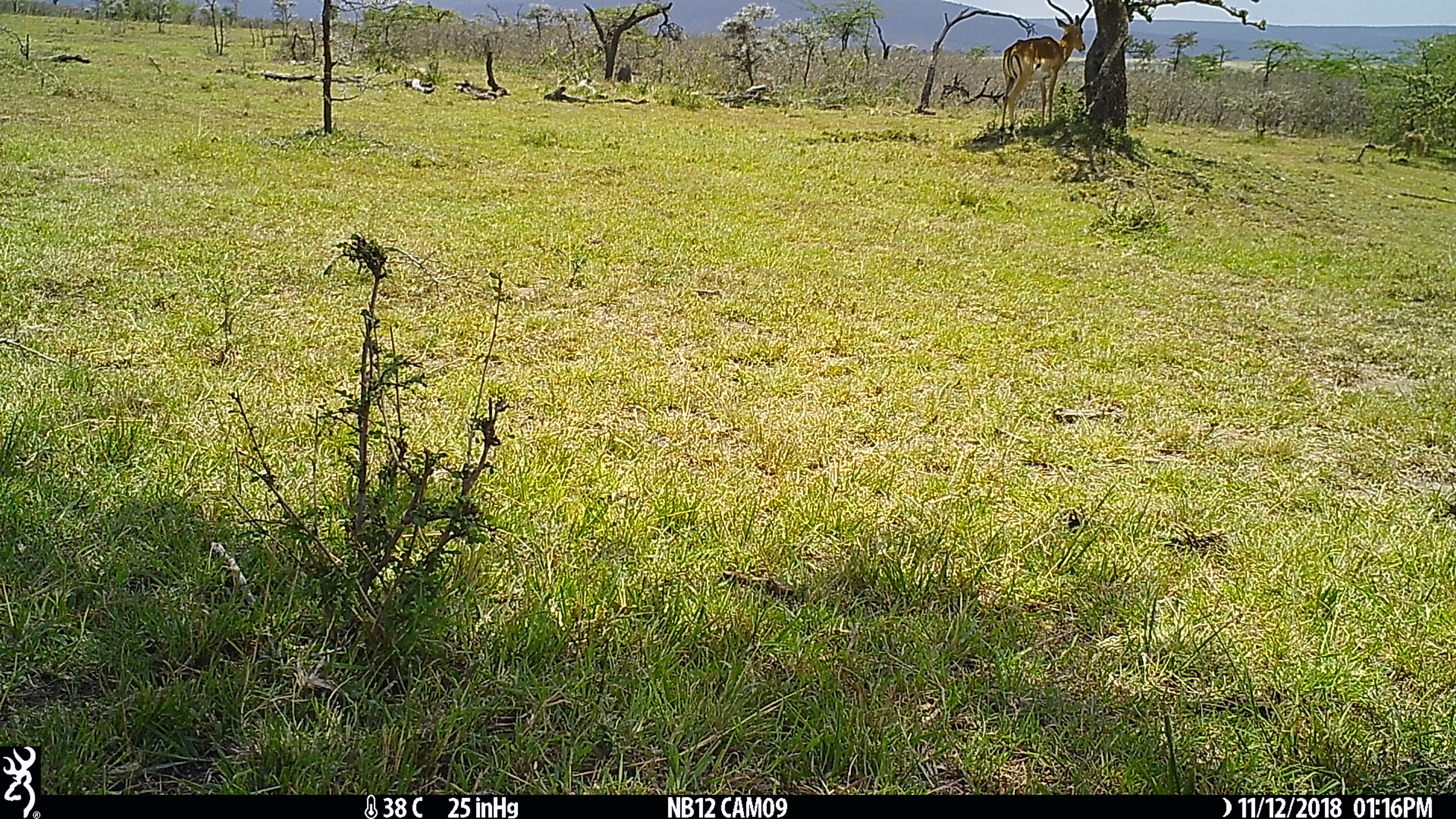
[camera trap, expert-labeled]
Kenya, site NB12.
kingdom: Animalia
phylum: Chordata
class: Mammalia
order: Artiodactyla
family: Bovidae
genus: Aepyceros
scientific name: Aepyceros melampus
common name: impala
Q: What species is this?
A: Impala (Aepyceros melampus).